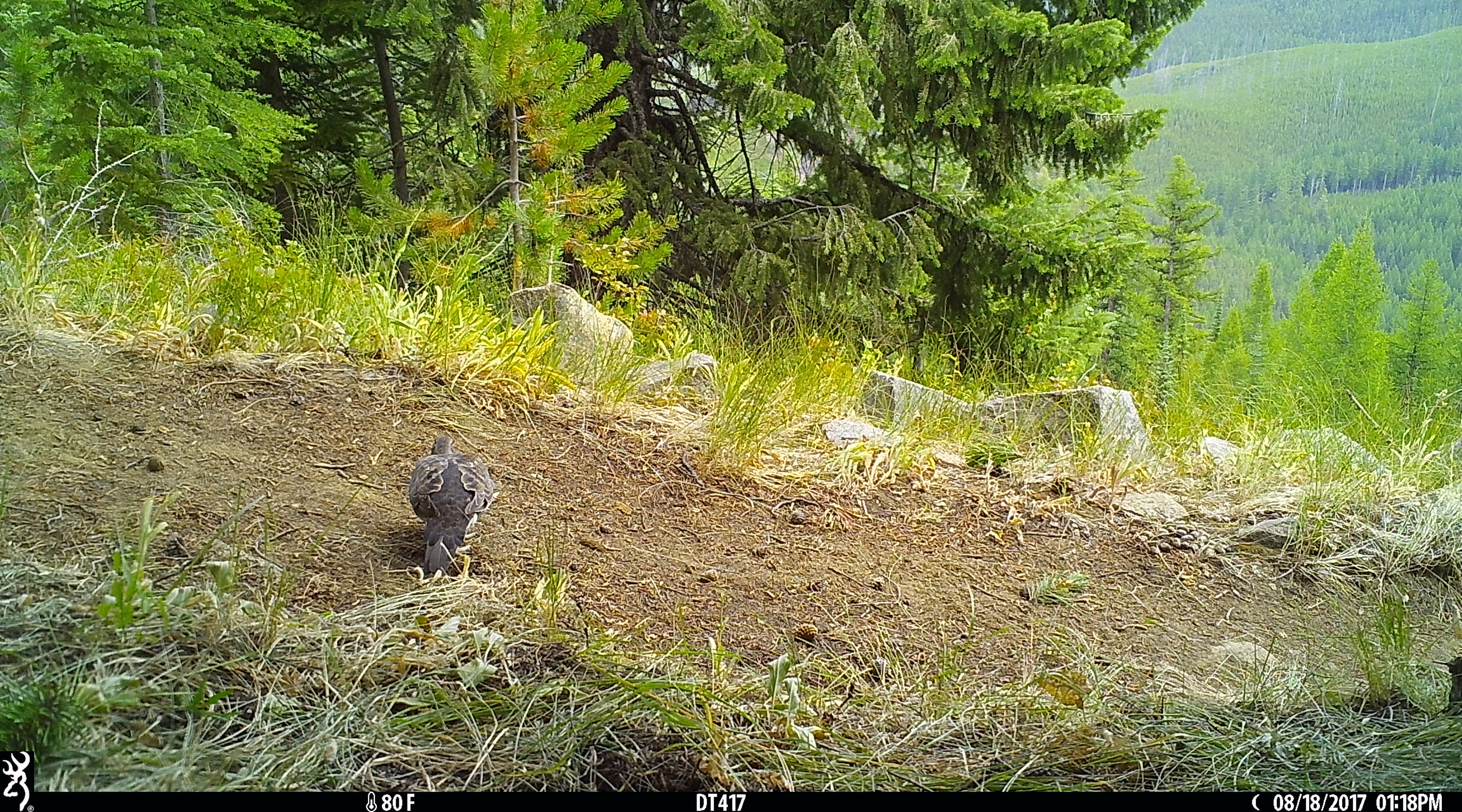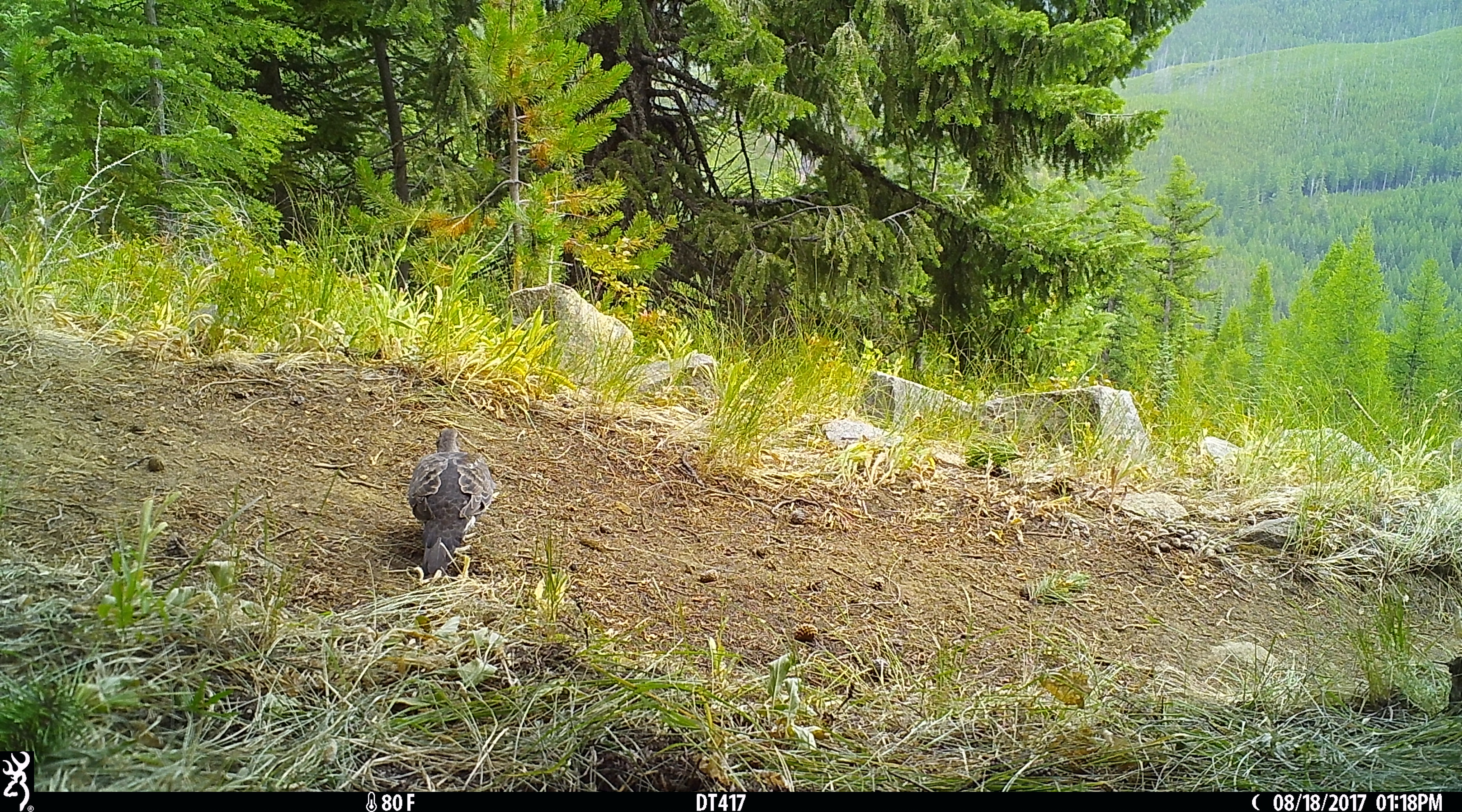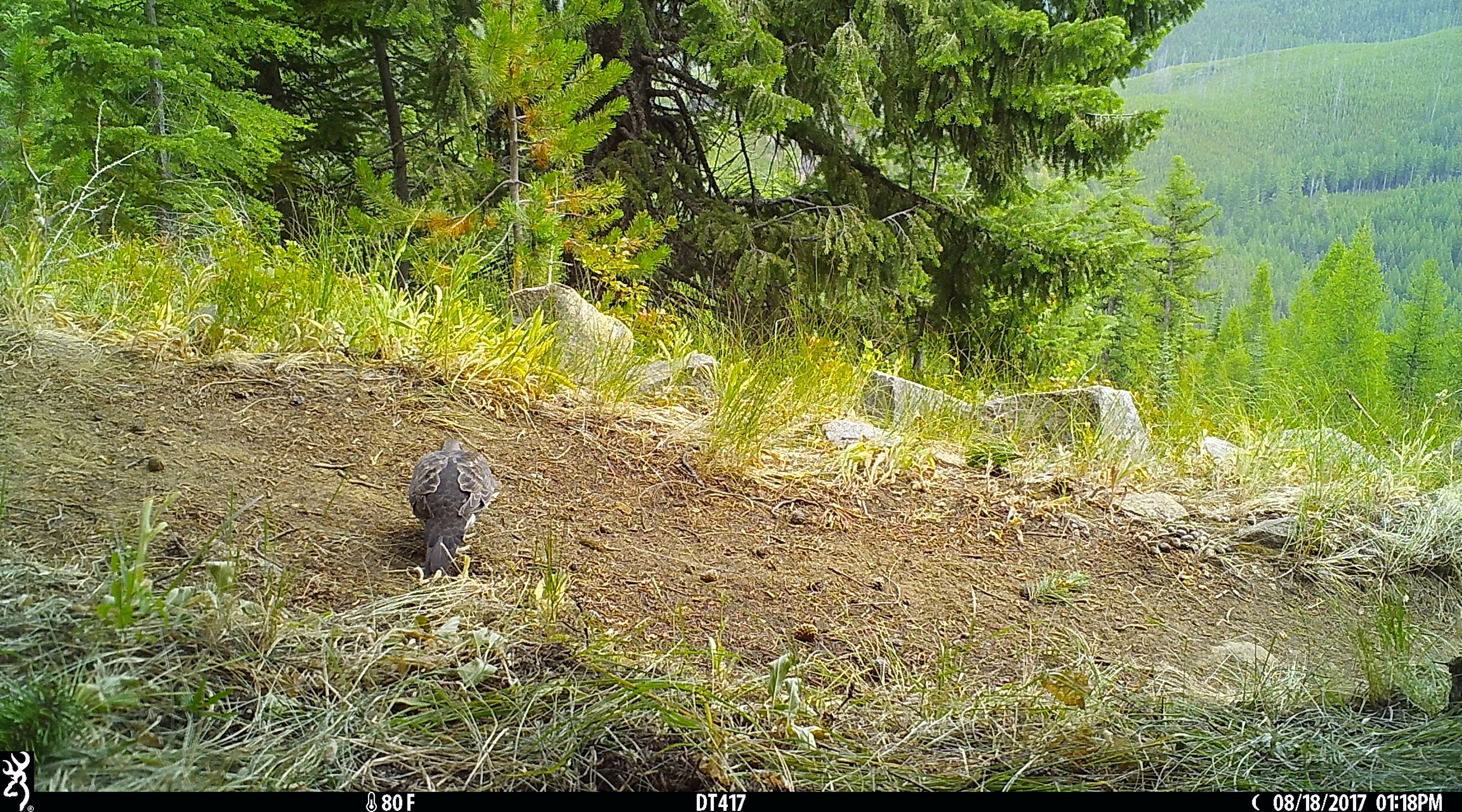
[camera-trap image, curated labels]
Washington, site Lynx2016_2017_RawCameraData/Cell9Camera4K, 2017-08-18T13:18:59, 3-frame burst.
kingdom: Animalia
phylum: Chordata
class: Aves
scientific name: Aves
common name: birds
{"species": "Aves (birds)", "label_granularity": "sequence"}